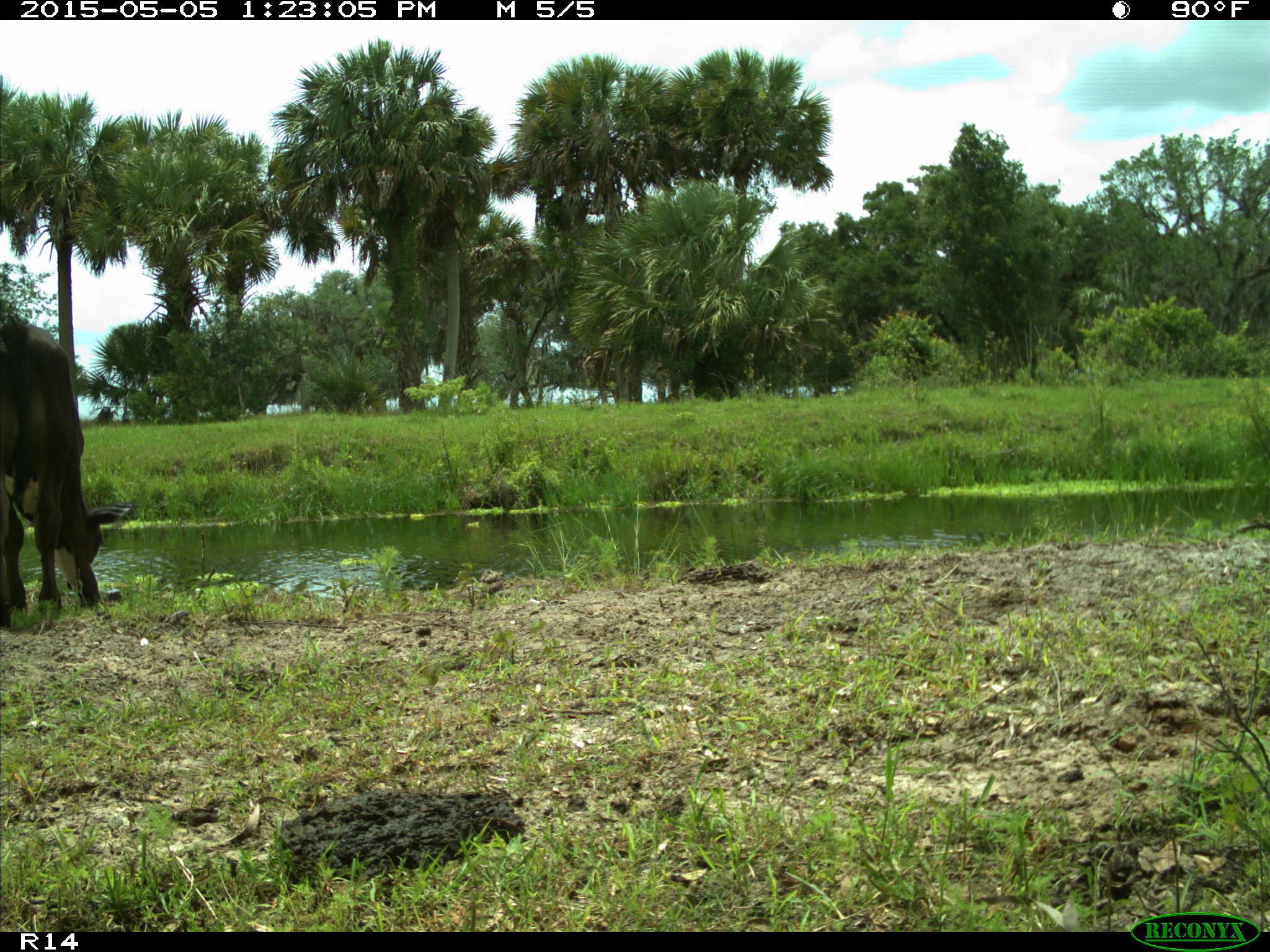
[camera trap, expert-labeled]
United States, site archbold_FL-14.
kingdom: Animalia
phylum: Chordata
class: Mammalia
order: Artiodactyla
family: Bovidae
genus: Bos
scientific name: Bos taurus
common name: domestic cow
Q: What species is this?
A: Bos taurus (domestic cow).